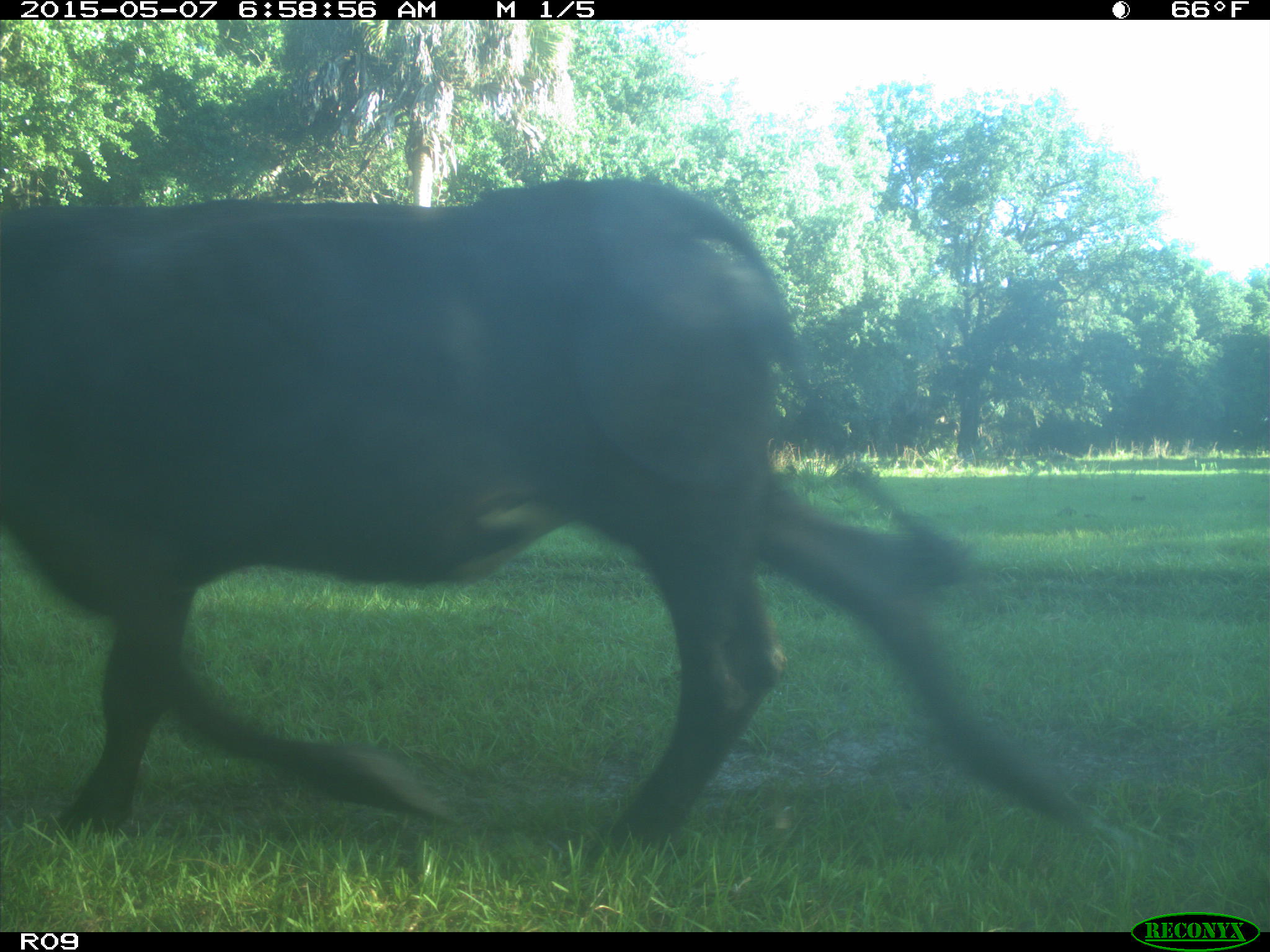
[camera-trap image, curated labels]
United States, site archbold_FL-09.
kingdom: Animalia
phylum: Chordata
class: Mammalia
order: Artiodactyla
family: Bovidae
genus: Bos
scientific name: Bos taurus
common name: domestic cow